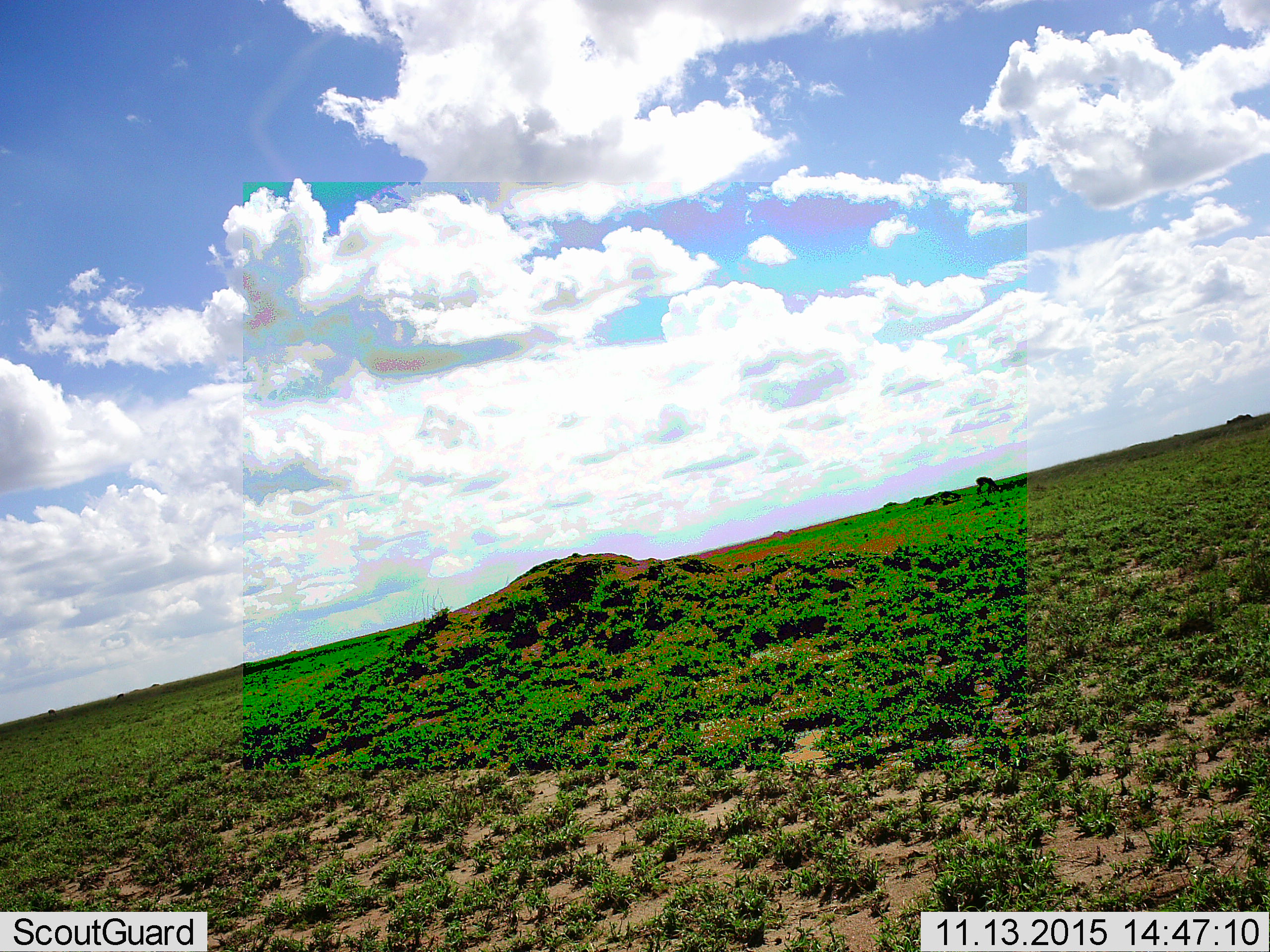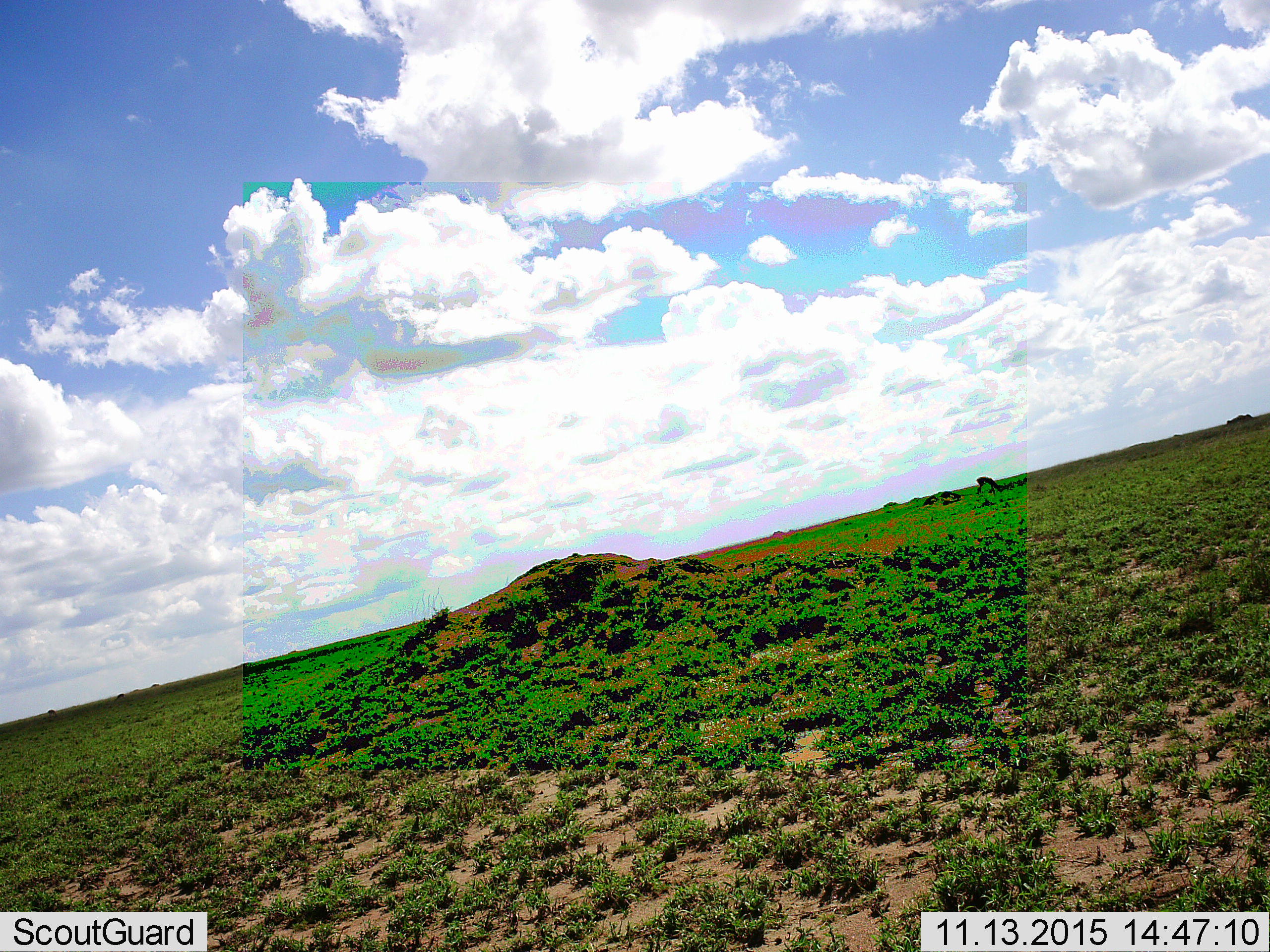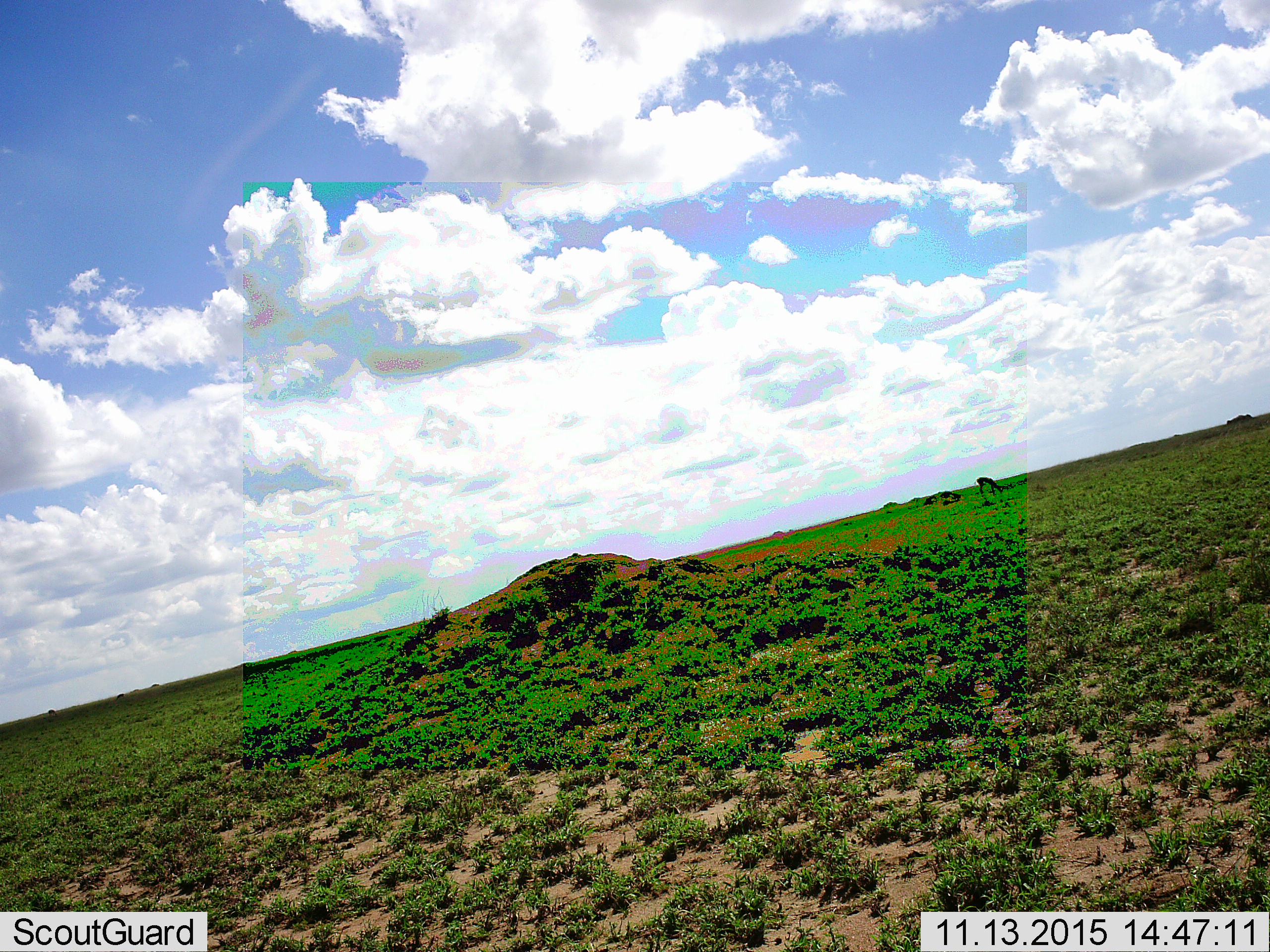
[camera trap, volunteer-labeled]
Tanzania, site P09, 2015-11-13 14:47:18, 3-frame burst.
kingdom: Animalia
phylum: Chordata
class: Mammalia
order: Artiodactyla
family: Bovidae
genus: Eudorcas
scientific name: Eudorcas thomsonii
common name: thomson's gazelle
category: gazellethomsons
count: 1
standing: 20%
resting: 0%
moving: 0%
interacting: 0%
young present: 0%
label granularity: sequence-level